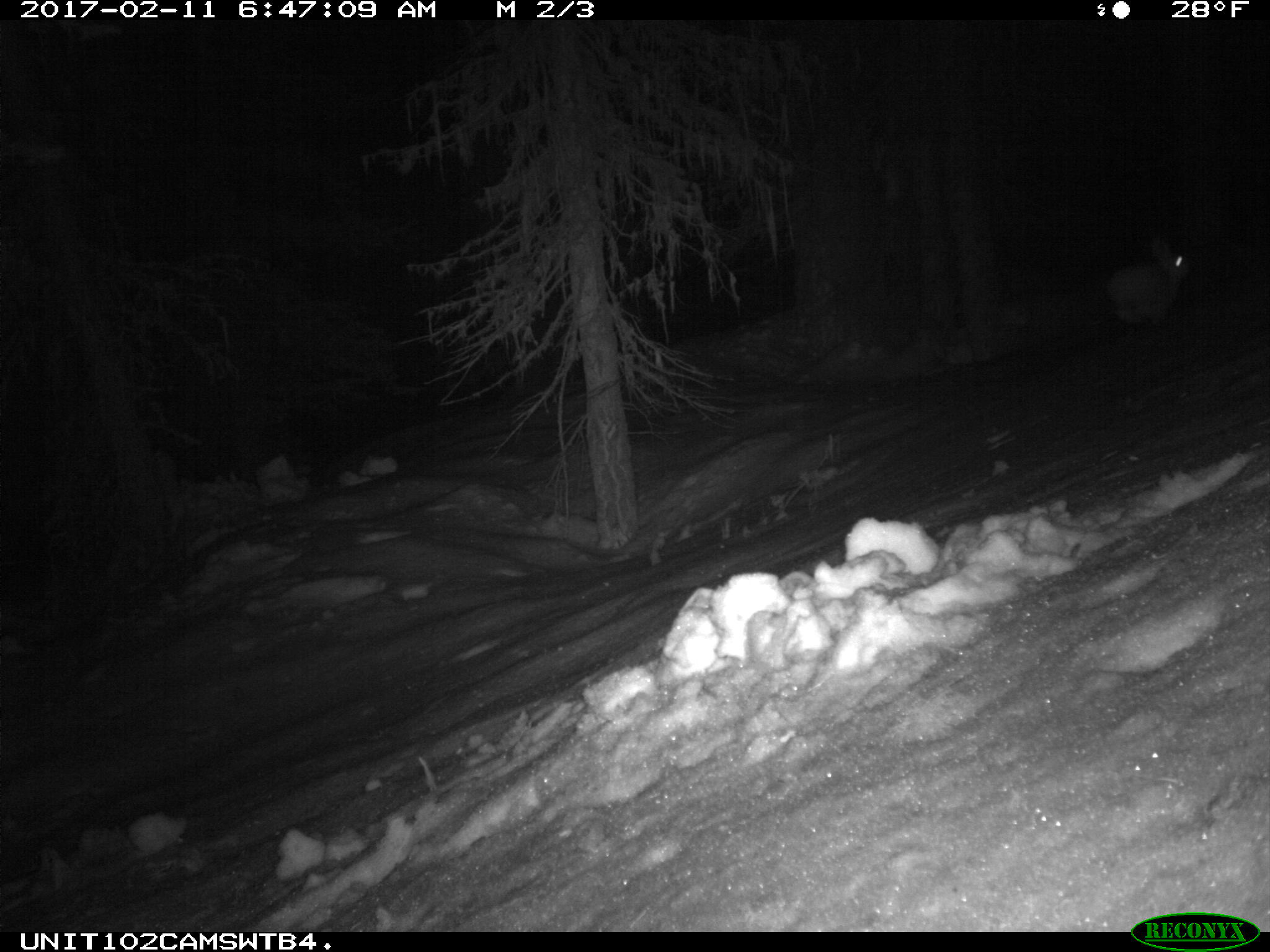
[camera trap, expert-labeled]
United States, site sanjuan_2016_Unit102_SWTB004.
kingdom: Animalia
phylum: Chordata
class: Mammalia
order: Lagomorpha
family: Leporidae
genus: Lepus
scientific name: Lepus americanus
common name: snowshoe hare